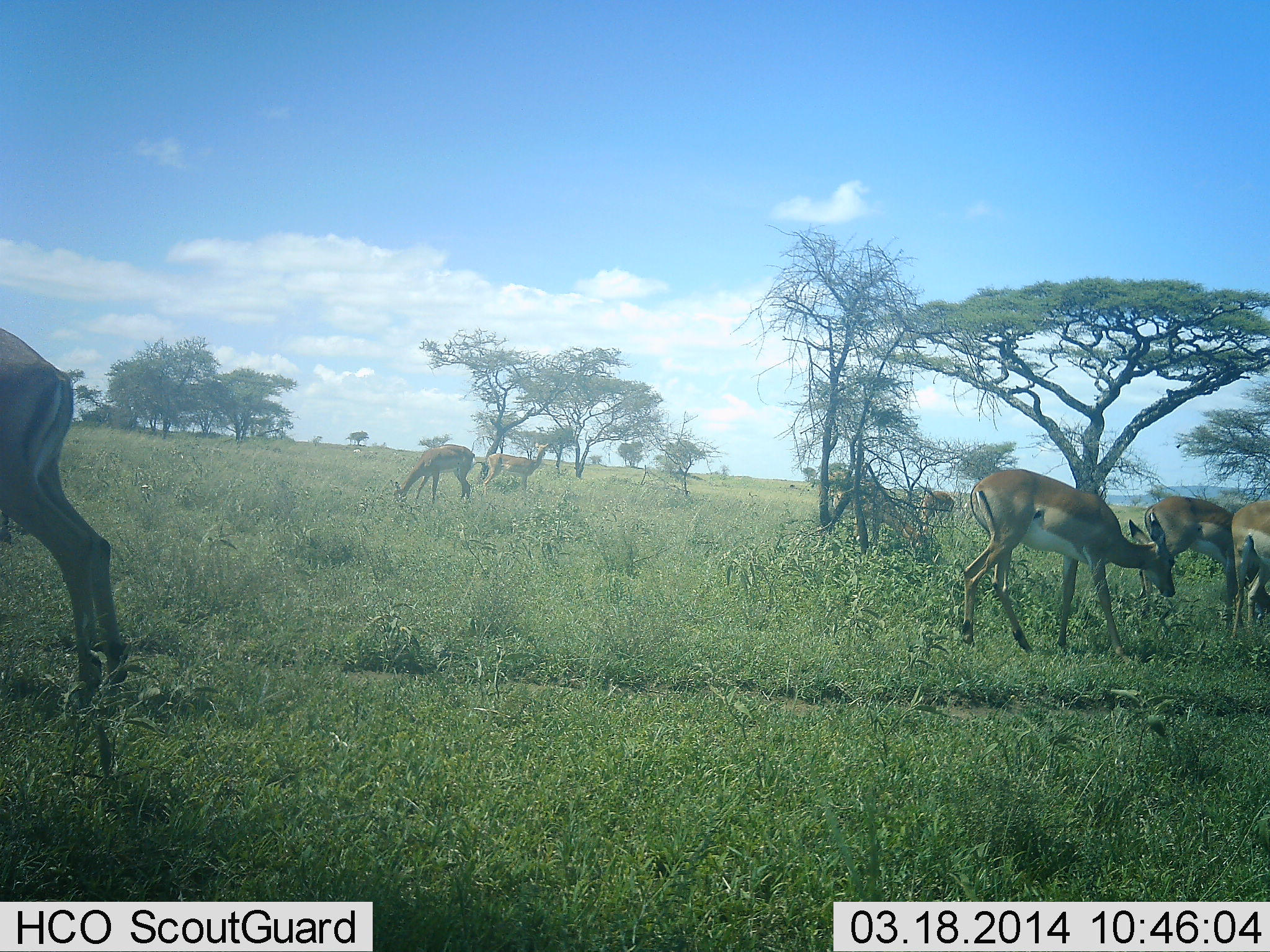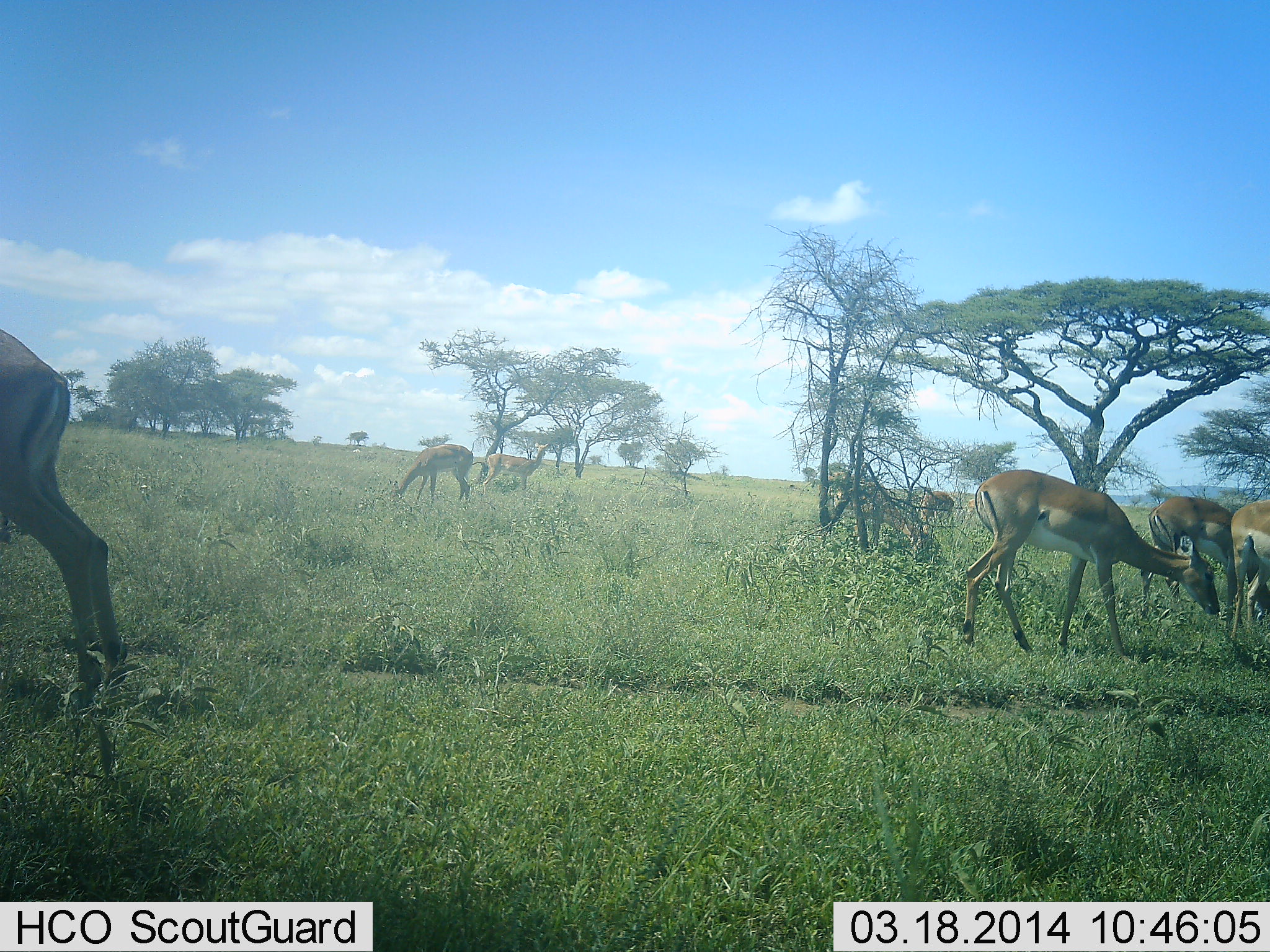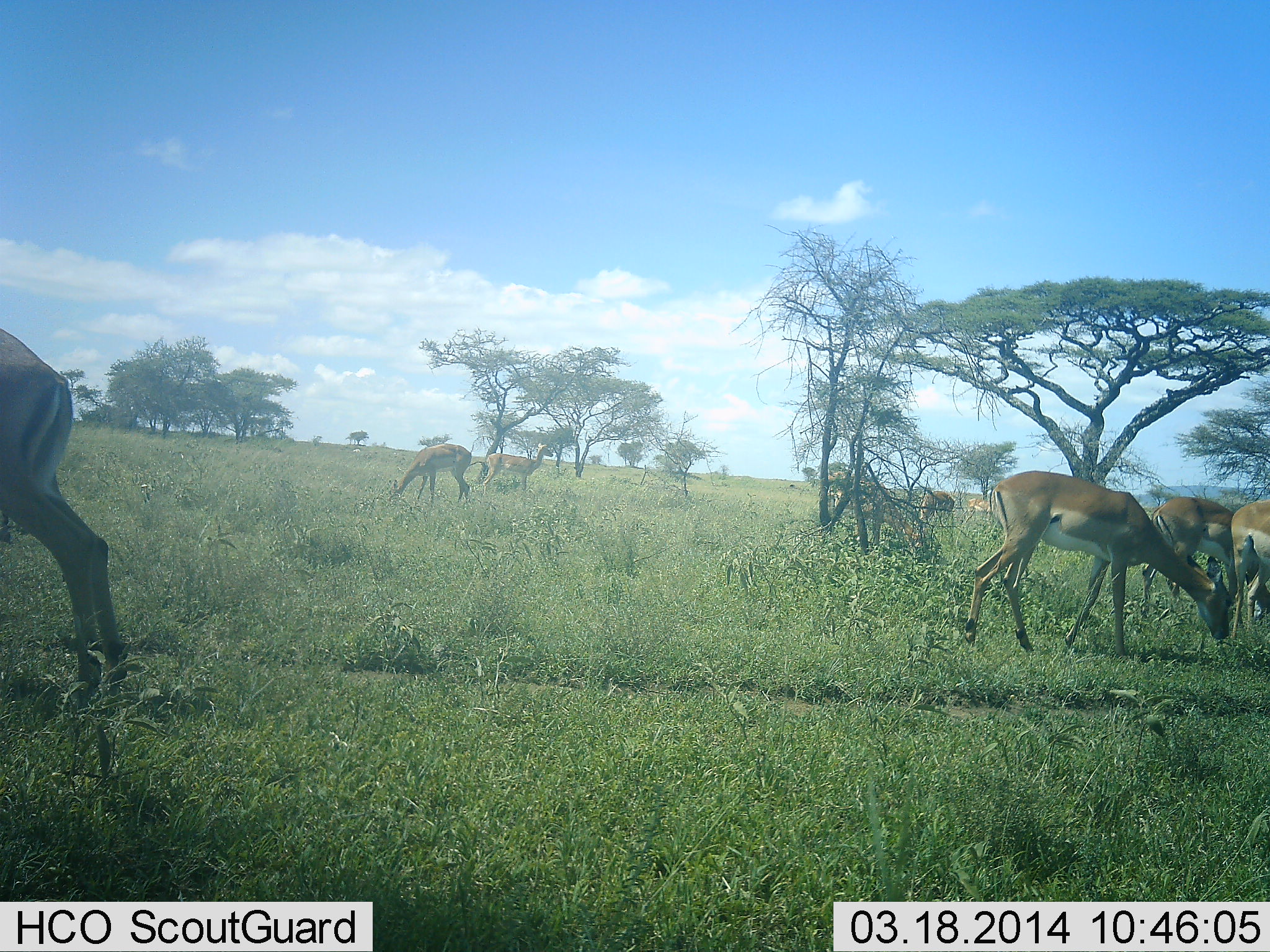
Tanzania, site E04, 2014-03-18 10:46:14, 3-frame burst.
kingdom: Animalia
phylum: Chordata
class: Mammalia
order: Artiodactyla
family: Bovidae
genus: Aepyceros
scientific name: Aepyceros melampus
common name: impala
Impala (Aepyceros melampus), count 8. Behavior (volunteer vote fractions): standing 70%, resting 0%, moving 10%, interacting 0%. Young present (vote fraction): 0%. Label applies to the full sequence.